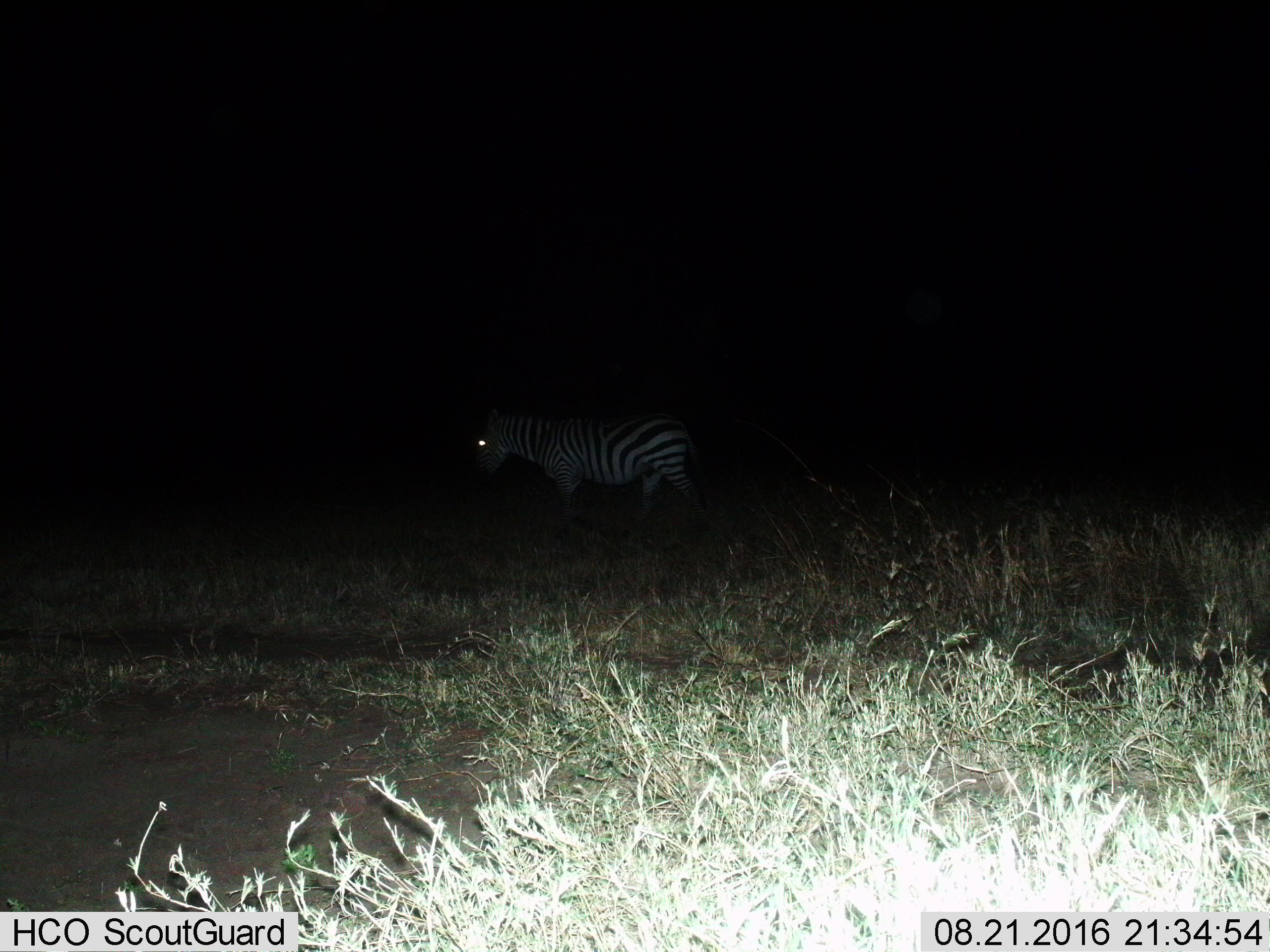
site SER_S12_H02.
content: unidentified animal